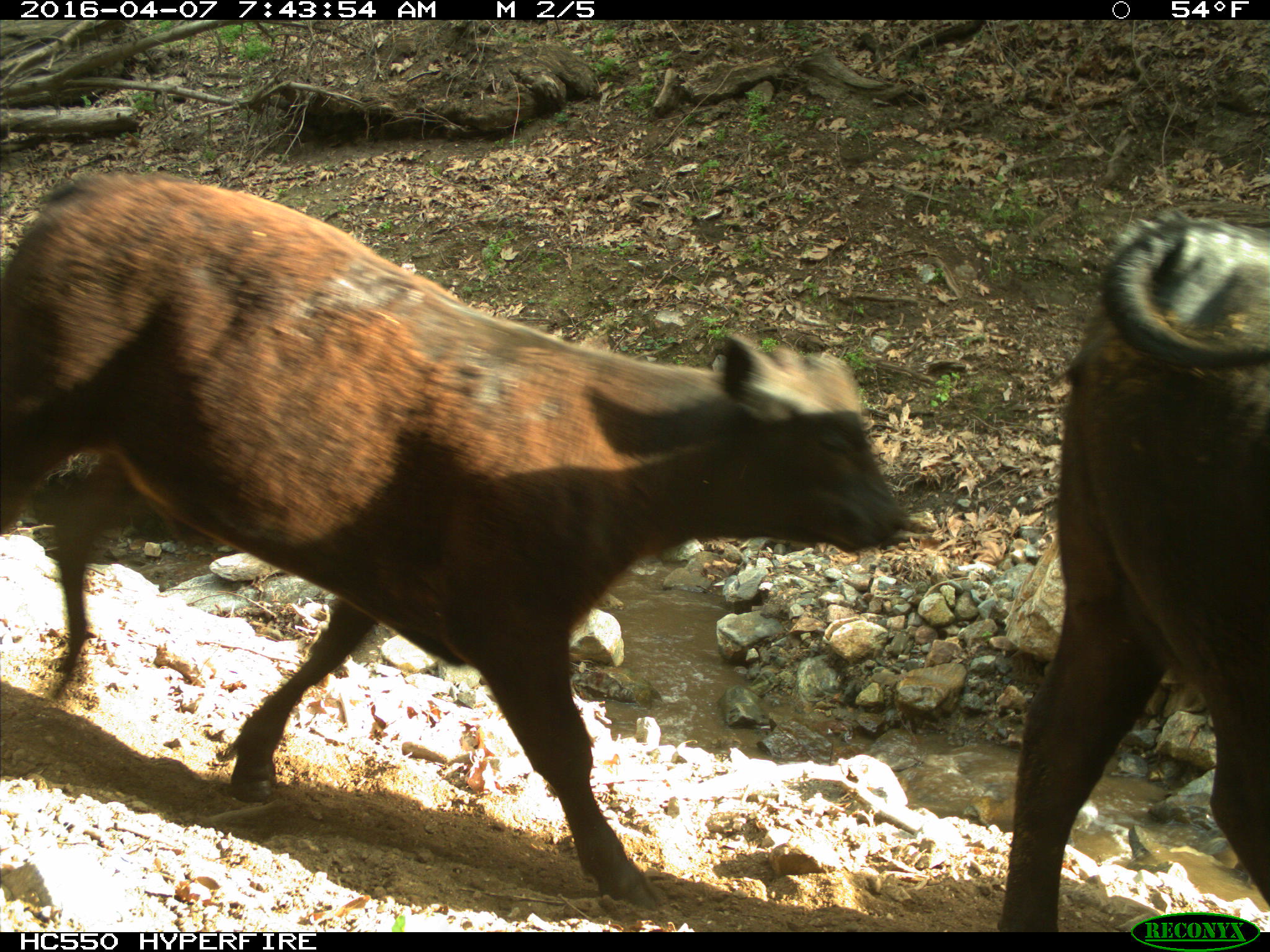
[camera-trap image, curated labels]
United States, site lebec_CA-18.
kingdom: Animalia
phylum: Chordata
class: Mammalia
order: Artiodactyla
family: Bovidae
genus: Bos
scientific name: Bos taurus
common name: domestic cow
Bos taurus (domestic cow).